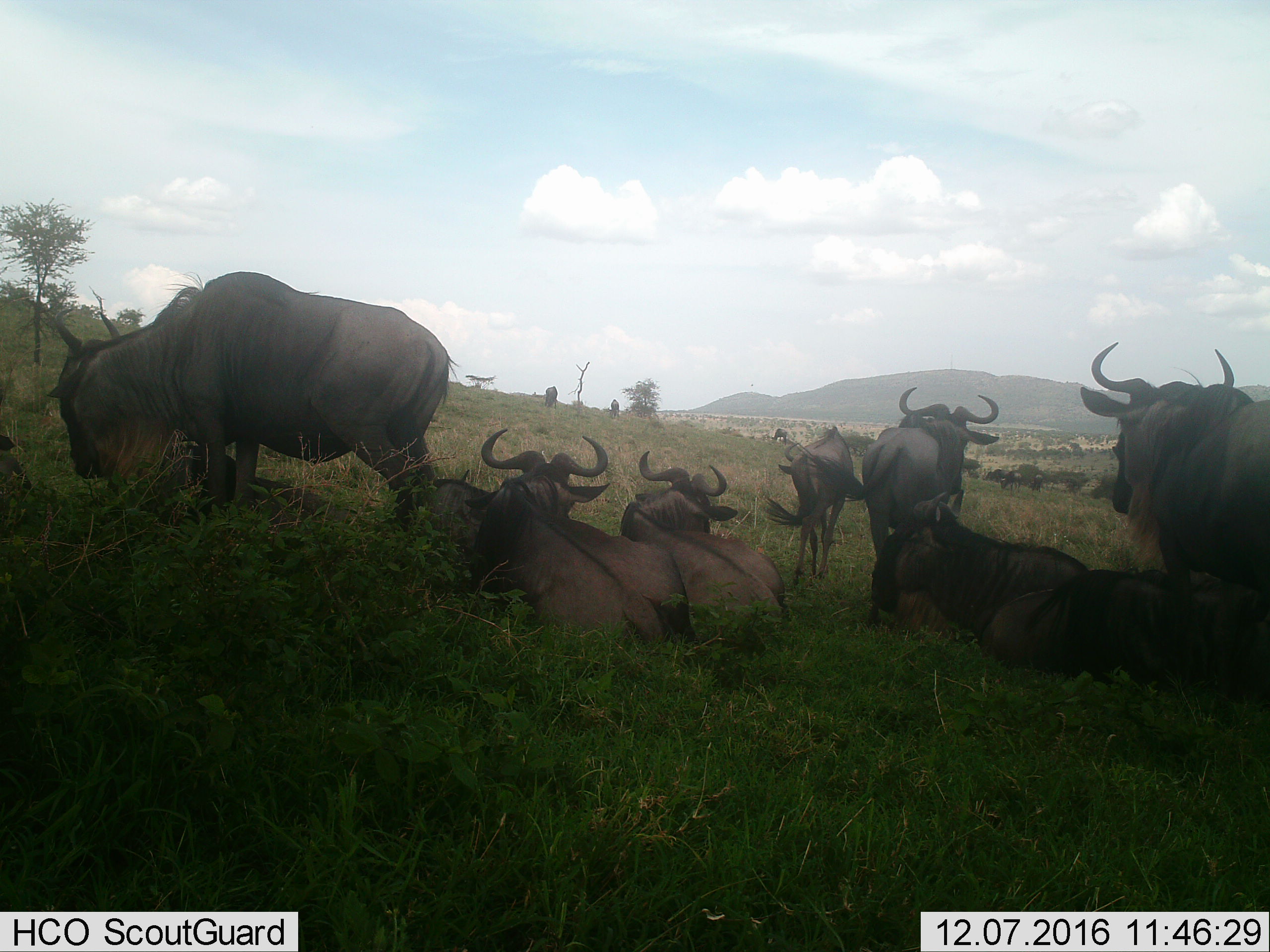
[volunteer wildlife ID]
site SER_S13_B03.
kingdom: Animalia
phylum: Chordata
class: Mammalia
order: Artiodactyla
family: Bovidae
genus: Connochaetes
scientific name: Connochaetes taurinus taurinus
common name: blue wildebeest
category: wildebeestblue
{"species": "wildebeestblue (blue wildebeest) (Connochaetes taurinus taurinus)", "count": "11-50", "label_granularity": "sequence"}